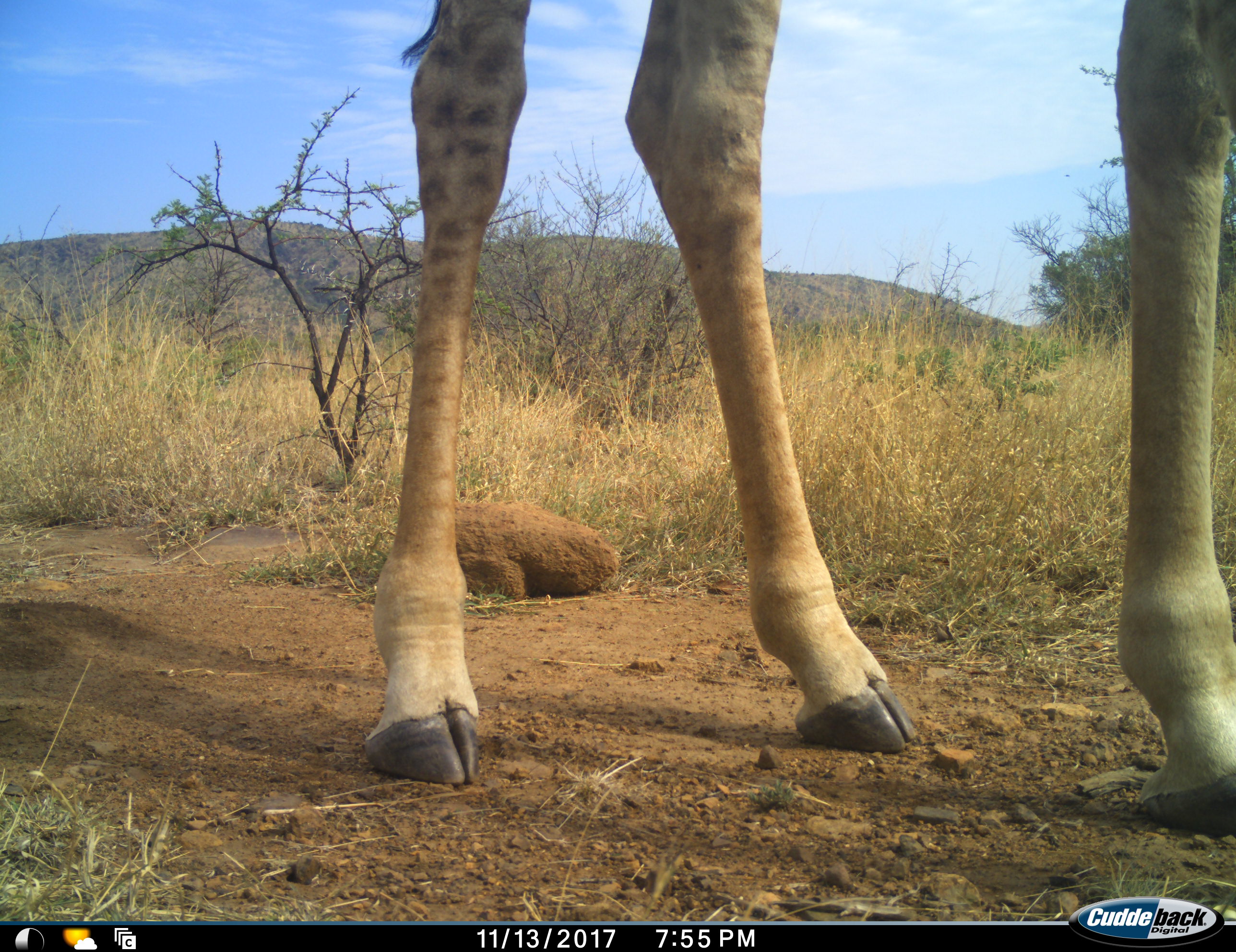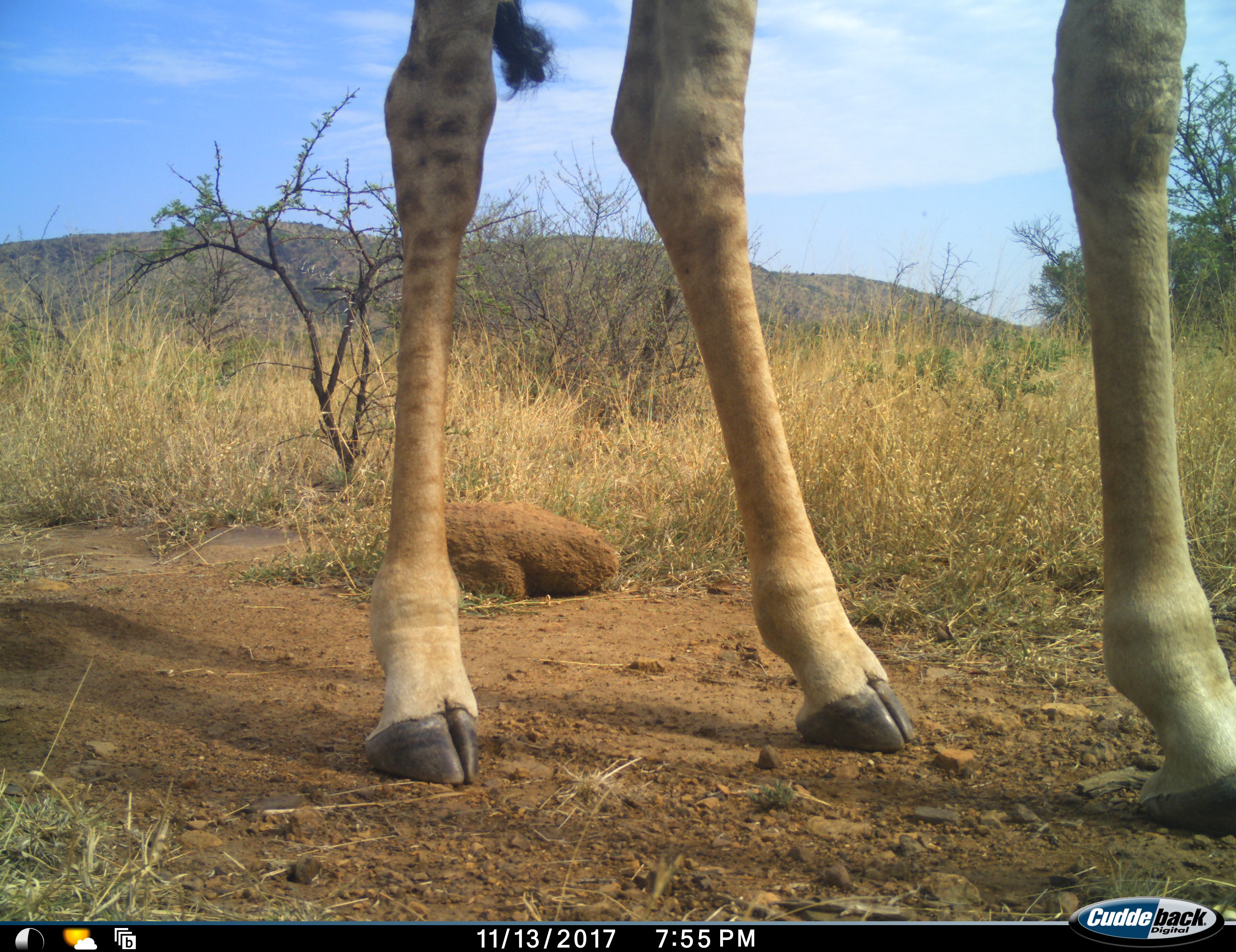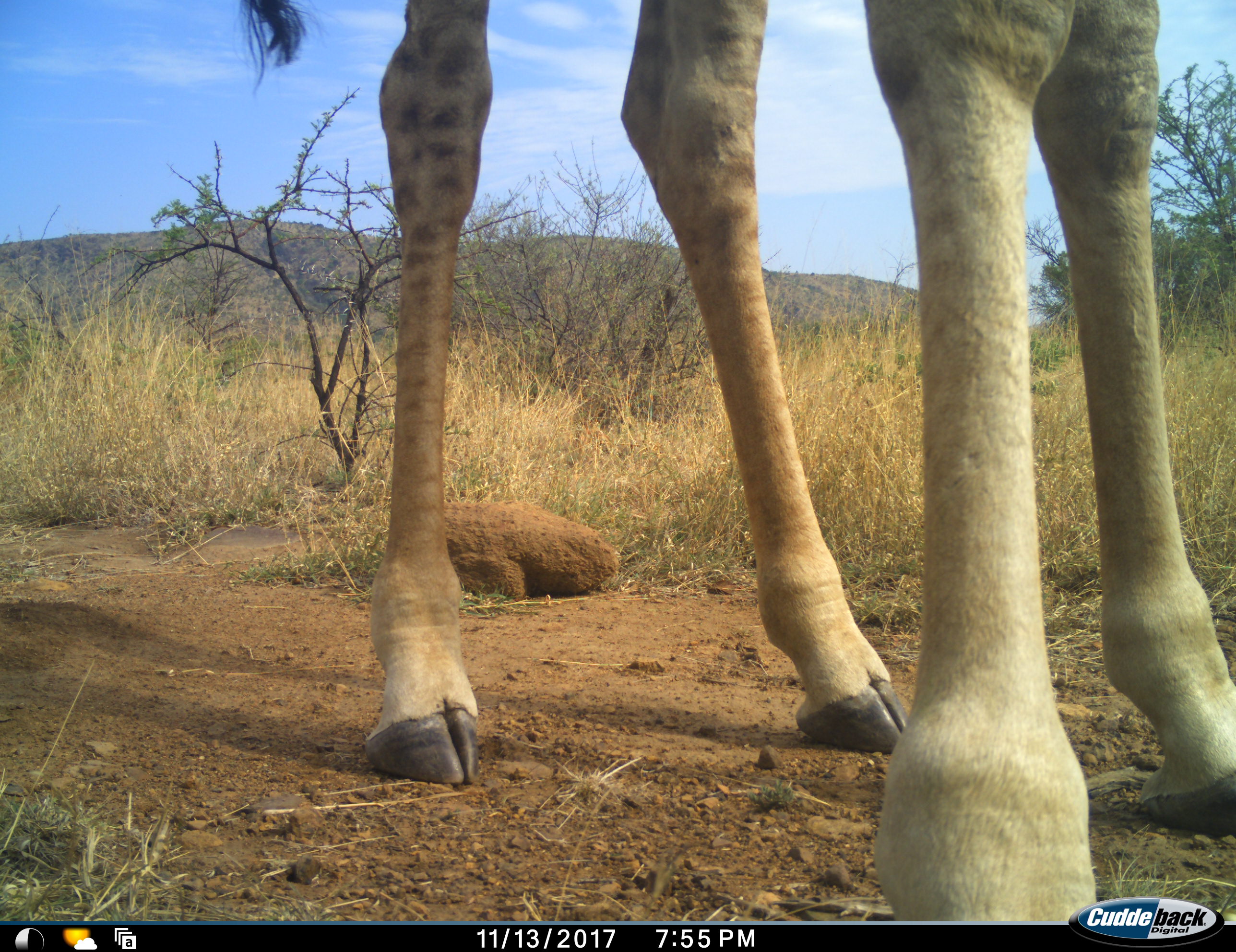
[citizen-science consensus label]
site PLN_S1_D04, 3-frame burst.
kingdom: Animalia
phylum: Chordata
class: Mammalia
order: Artiodactyla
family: Giraffidae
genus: Giraffa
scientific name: Giraffa camelopardalis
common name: giraffe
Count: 1.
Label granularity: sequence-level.